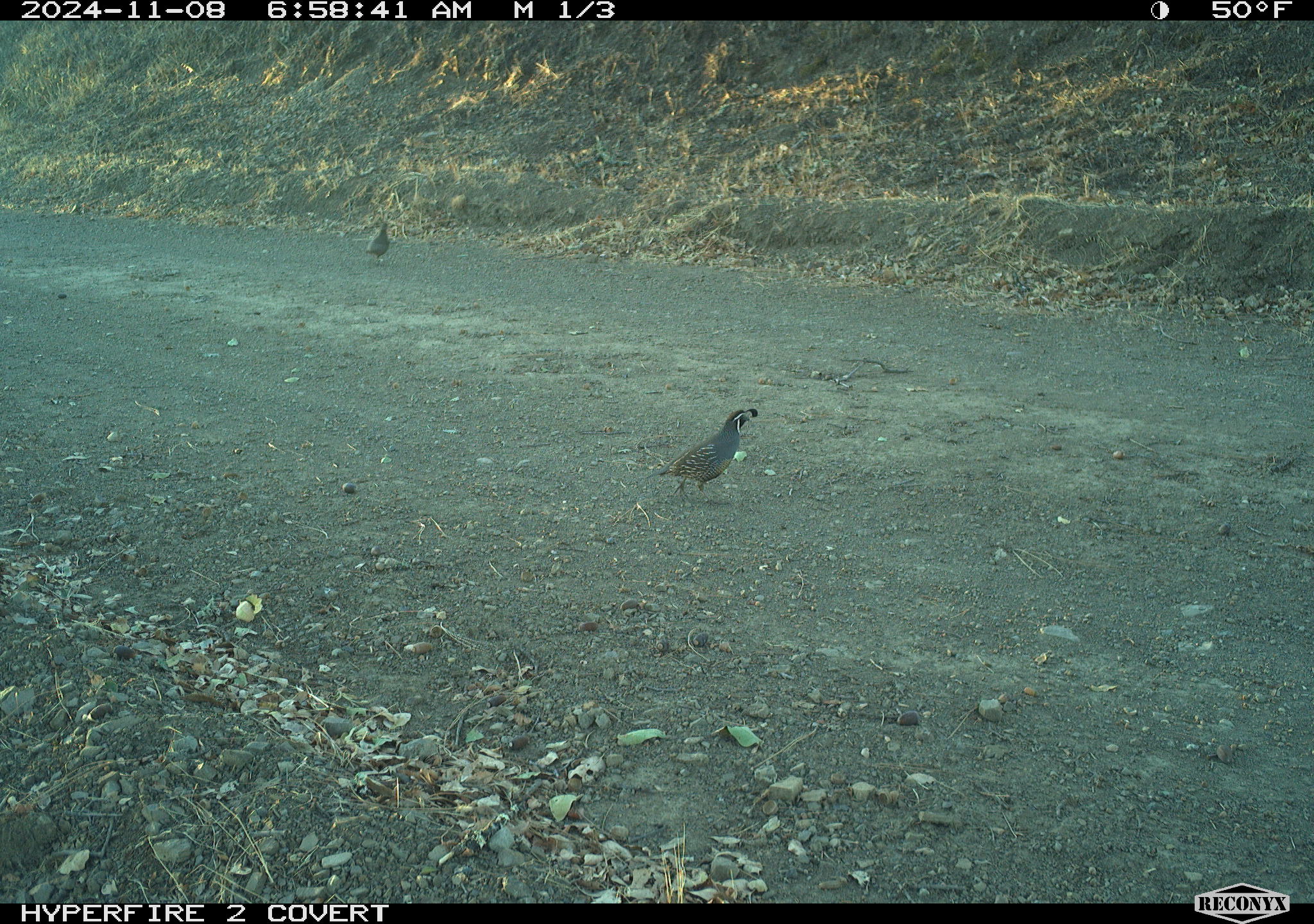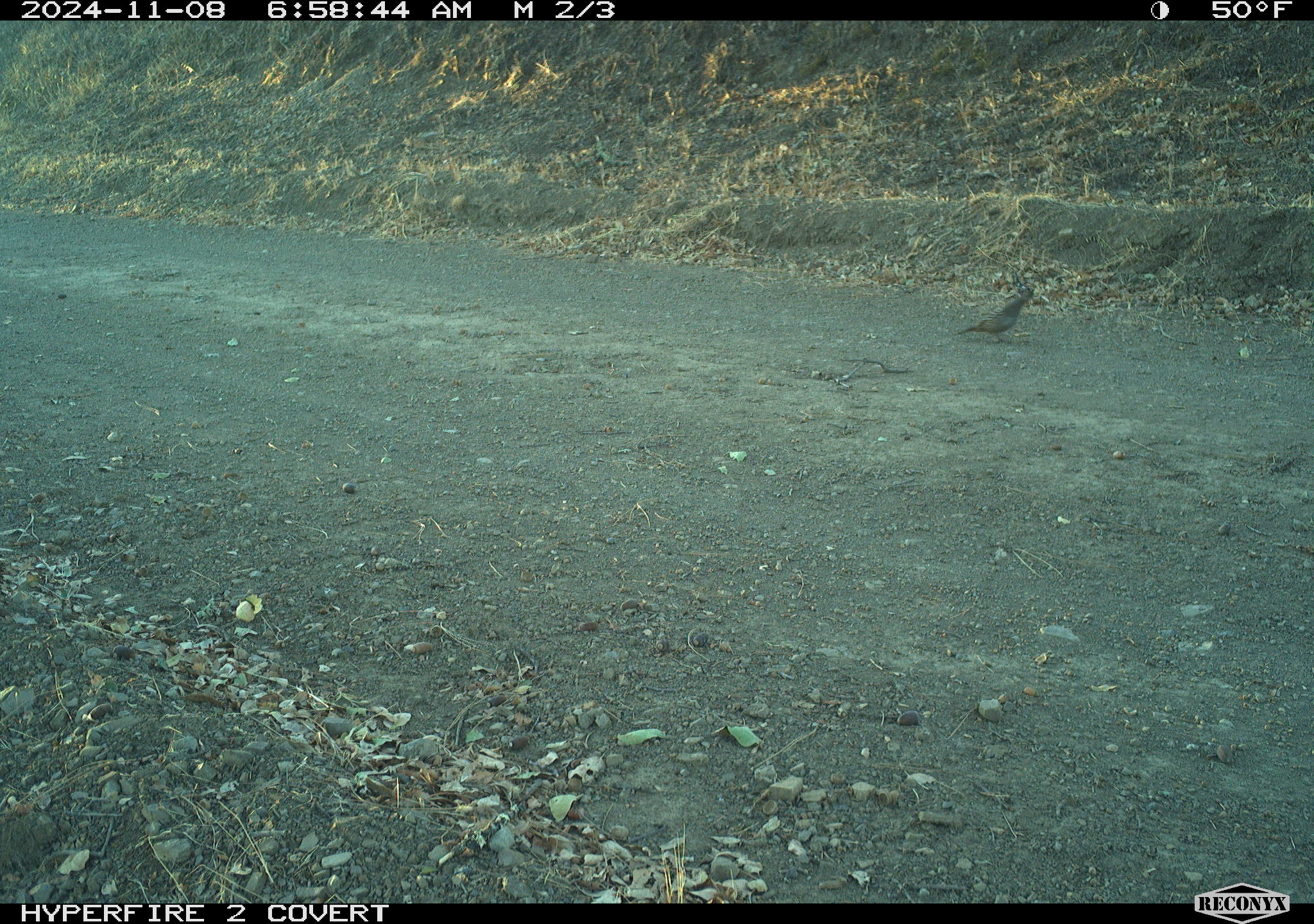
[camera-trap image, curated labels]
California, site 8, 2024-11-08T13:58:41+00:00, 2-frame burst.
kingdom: Animalia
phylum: Chordata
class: Aves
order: Galliformes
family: Odontophoridae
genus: Callipepla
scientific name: Callipepla californica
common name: california quail